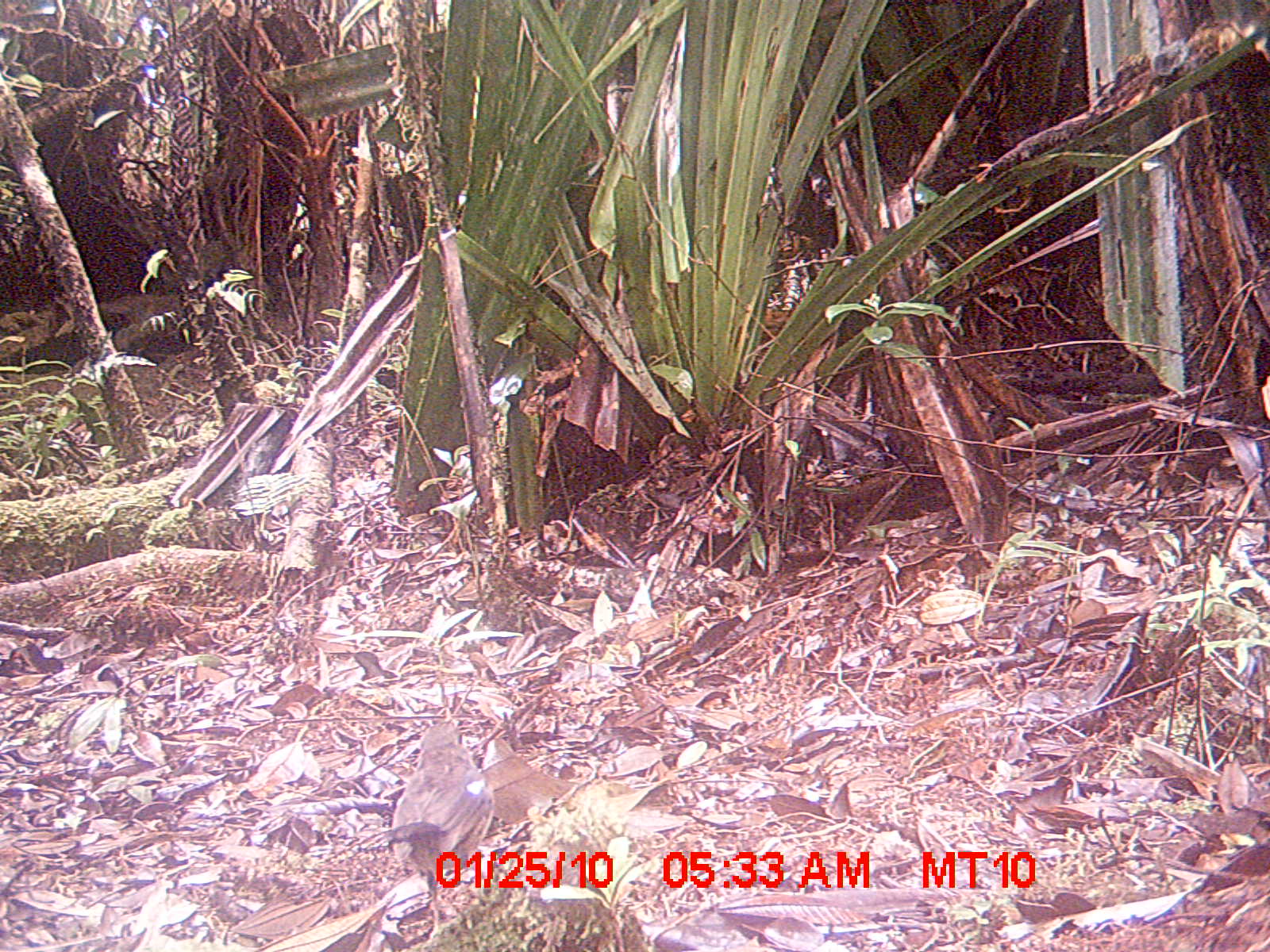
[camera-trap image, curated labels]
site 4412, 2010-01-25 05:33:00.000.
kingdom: Animalia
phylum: Chordata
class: Aves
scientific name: Aves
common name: bird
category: unknown bird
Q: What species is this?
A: Unknown bird (bird) (Aves).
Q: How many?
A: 1.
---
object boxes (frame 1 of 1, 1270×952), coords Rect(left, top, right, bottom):
unknown bird: Rect(356, 724, 492, 930)